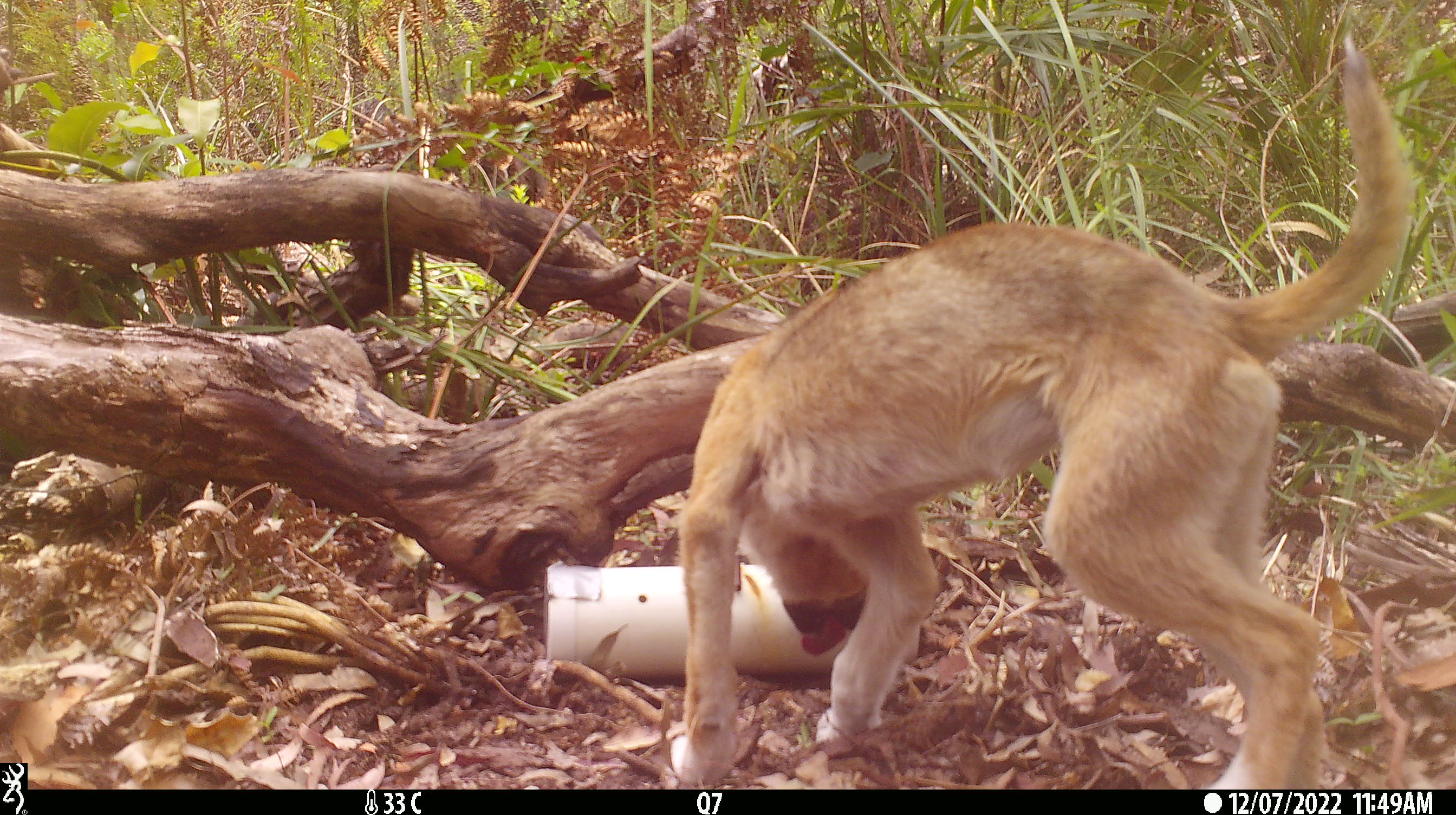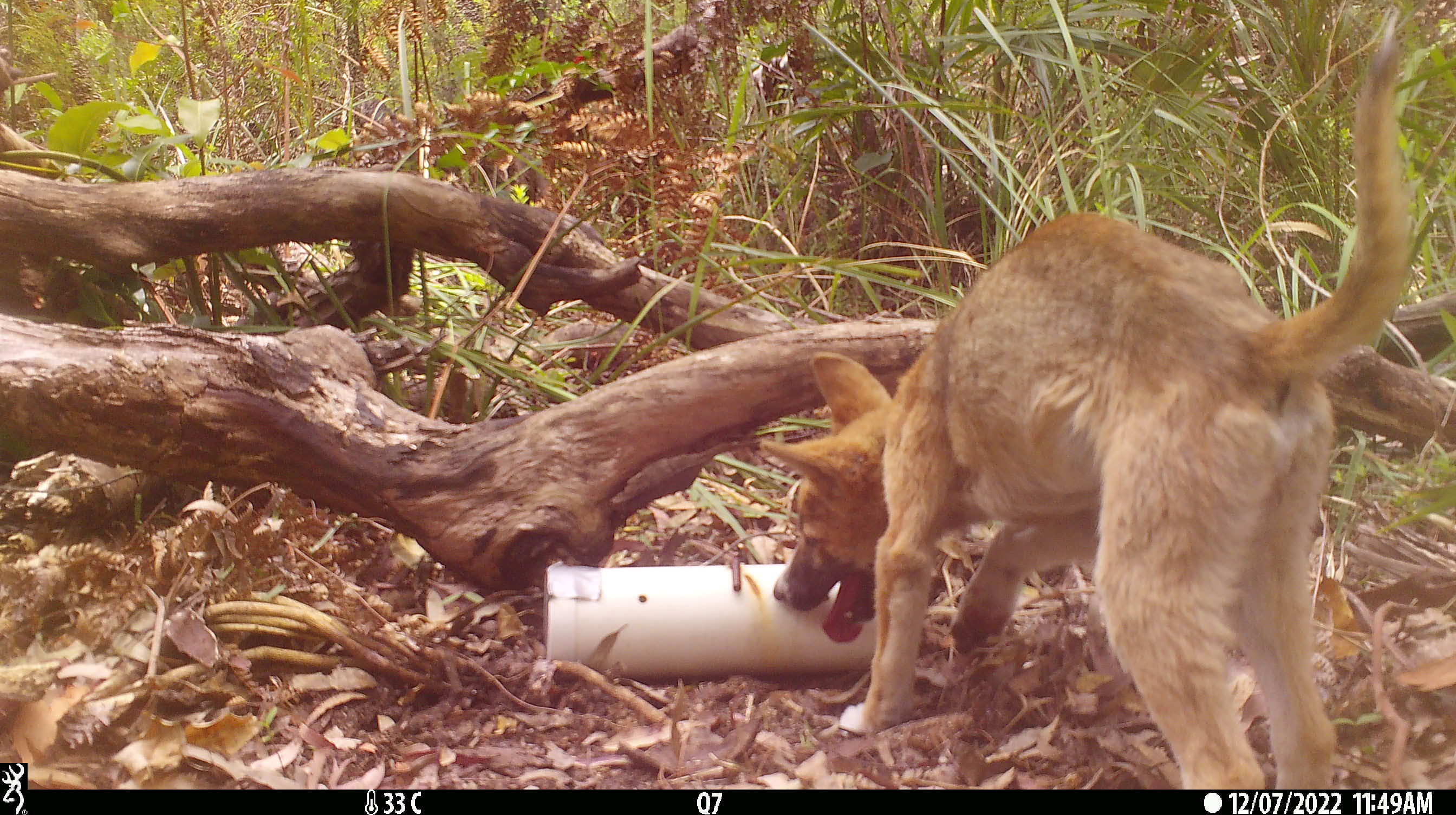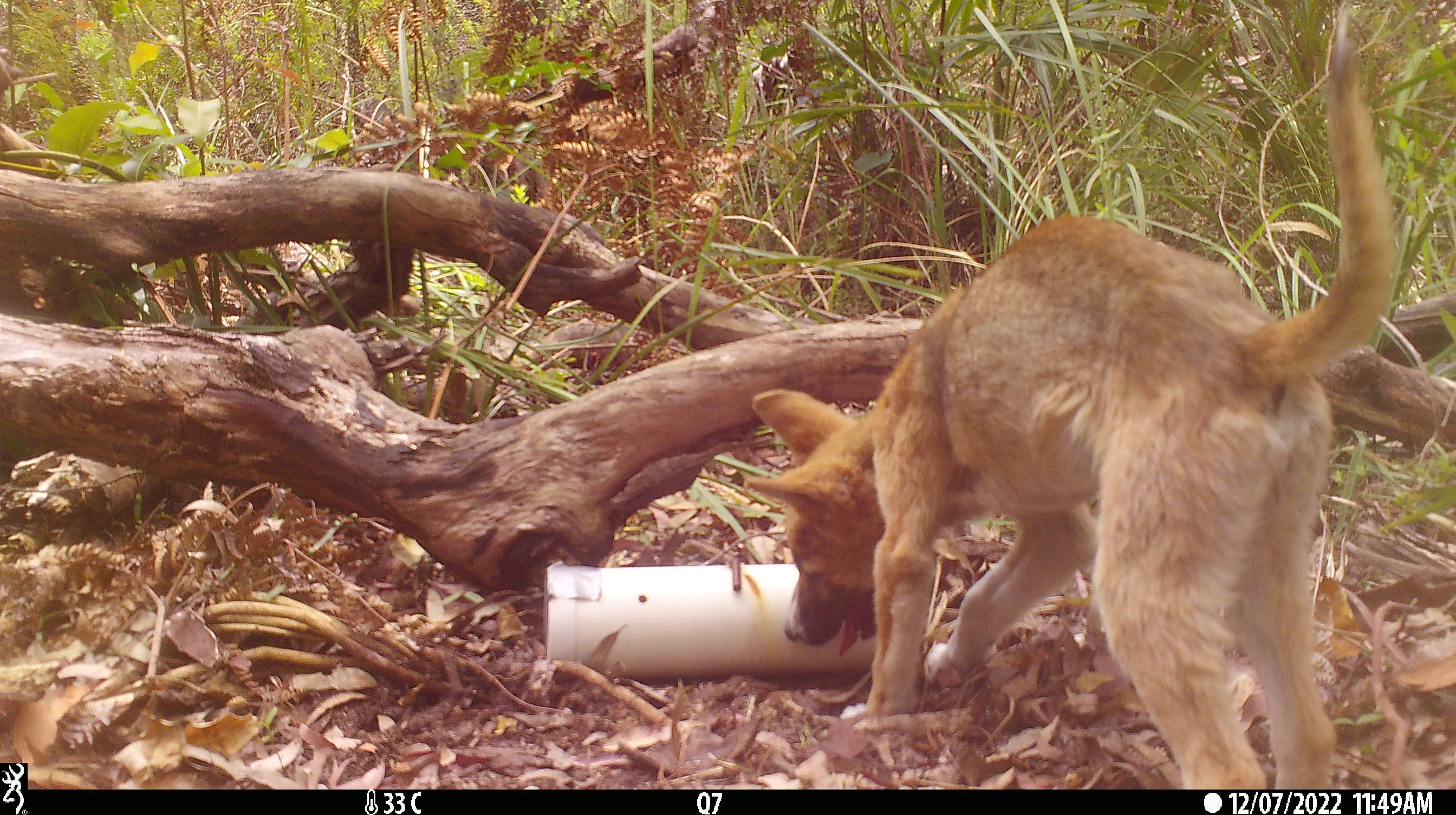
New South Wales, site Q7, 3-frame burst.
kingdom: Animalia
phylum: Chordata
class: Mammalia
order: Carnivora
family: Canidae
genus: Canis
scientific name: Canis familiaris dingo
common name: dingo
Dingo (Canis familiaris dingo).